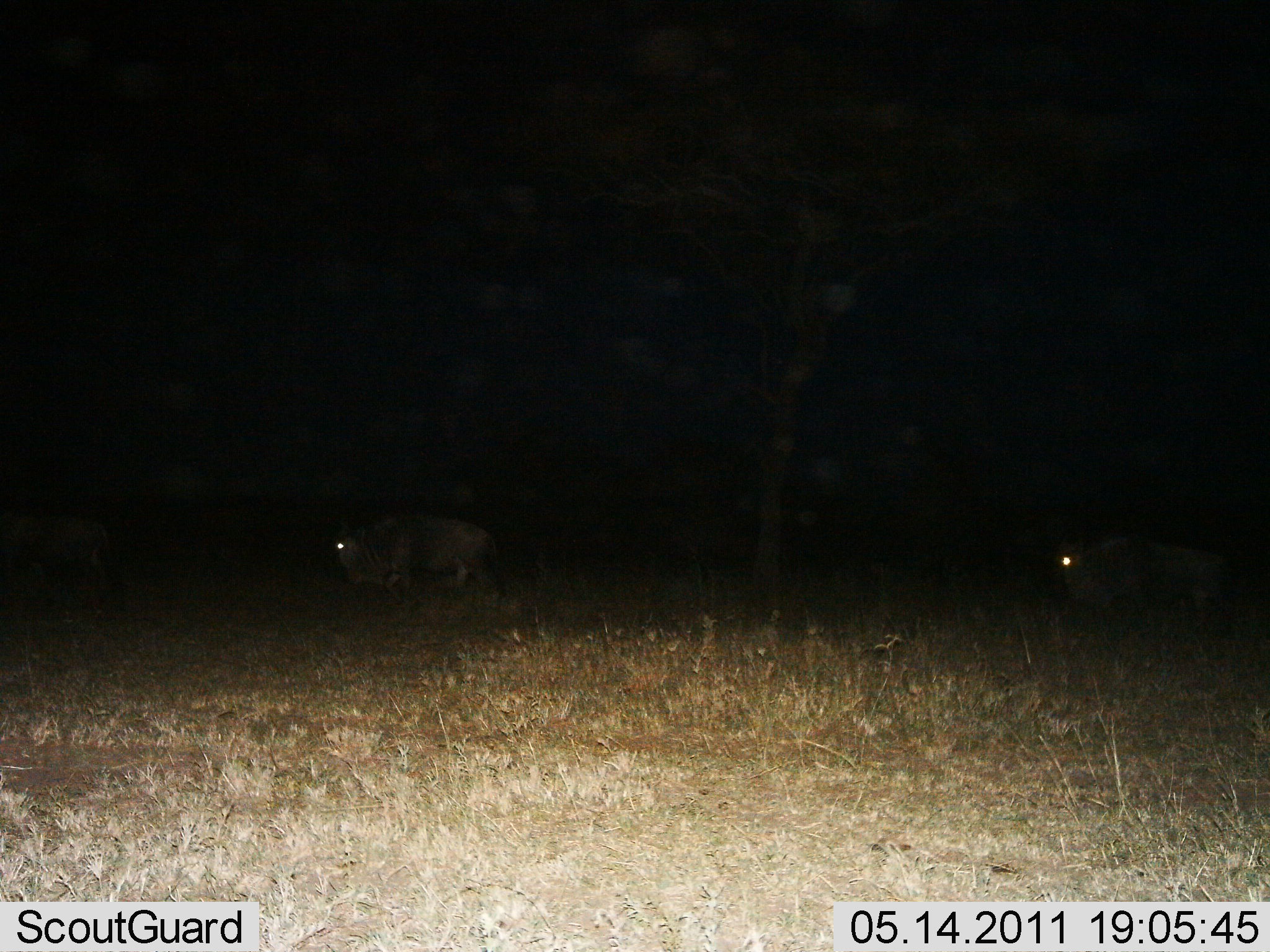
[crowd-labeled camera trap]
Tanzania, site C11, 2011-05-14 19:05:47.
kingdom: Animalia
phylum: Chordata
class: Mammalia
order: Artiodactyla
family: Bovidae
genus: Connochaetes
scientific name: Connochaetes taurinus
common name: blue wildebeest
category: wildebeest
Wildebeest (blue wildebeest) (Connochaetes taurinus), count 3. Behavior (volunteer vote fractions): standing 18%, resting 0%, moving 73%, interacting 0%. Young present (vote fraction): 0%. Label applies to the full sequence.